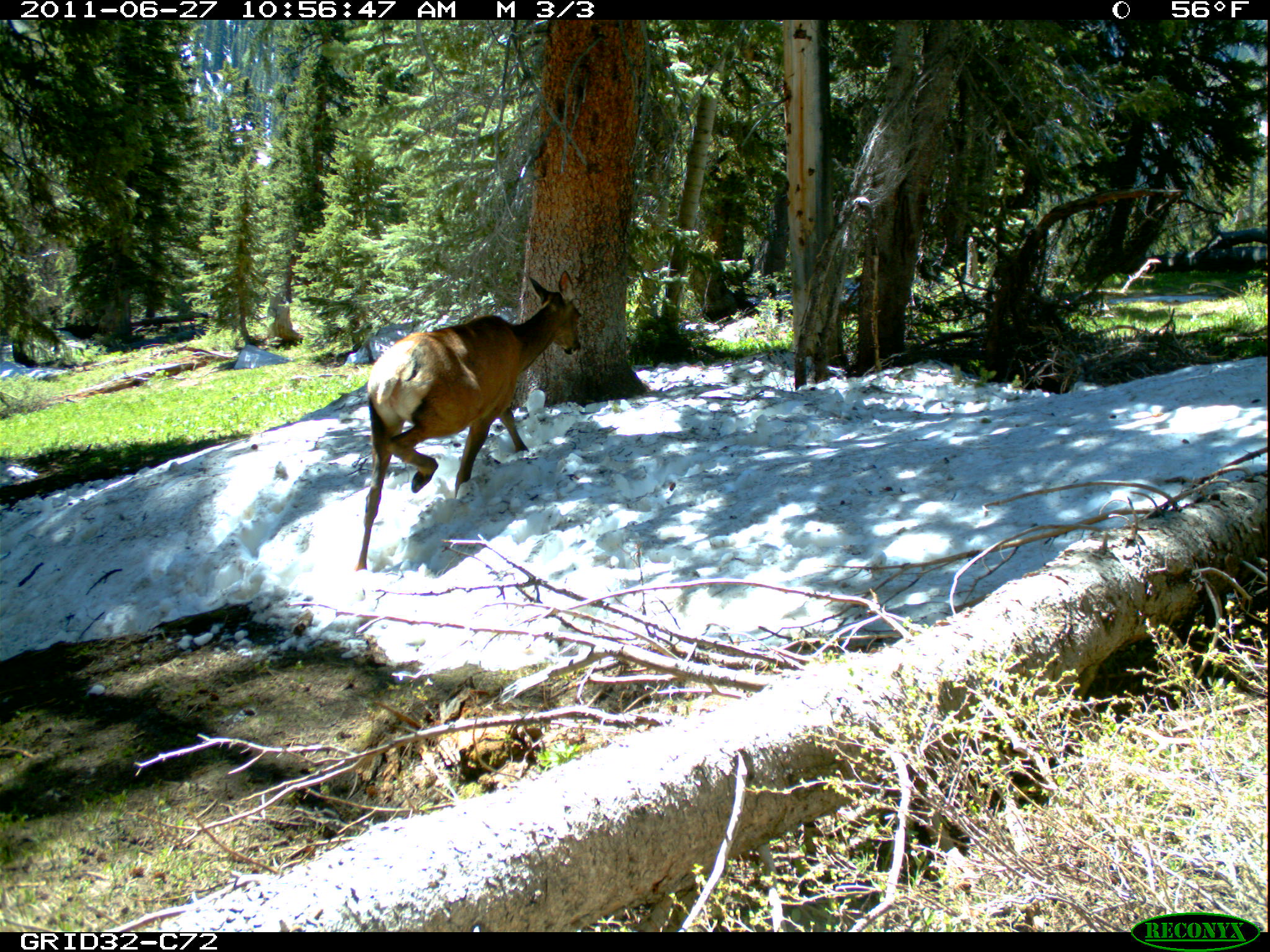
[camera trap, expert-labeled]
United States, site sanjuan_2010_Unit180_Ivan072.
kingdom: Animalia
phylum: Chordata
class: Mammalia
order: Artiodactyla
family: Cervidae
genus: Cervus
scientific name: Cervus elaphus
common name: red deer